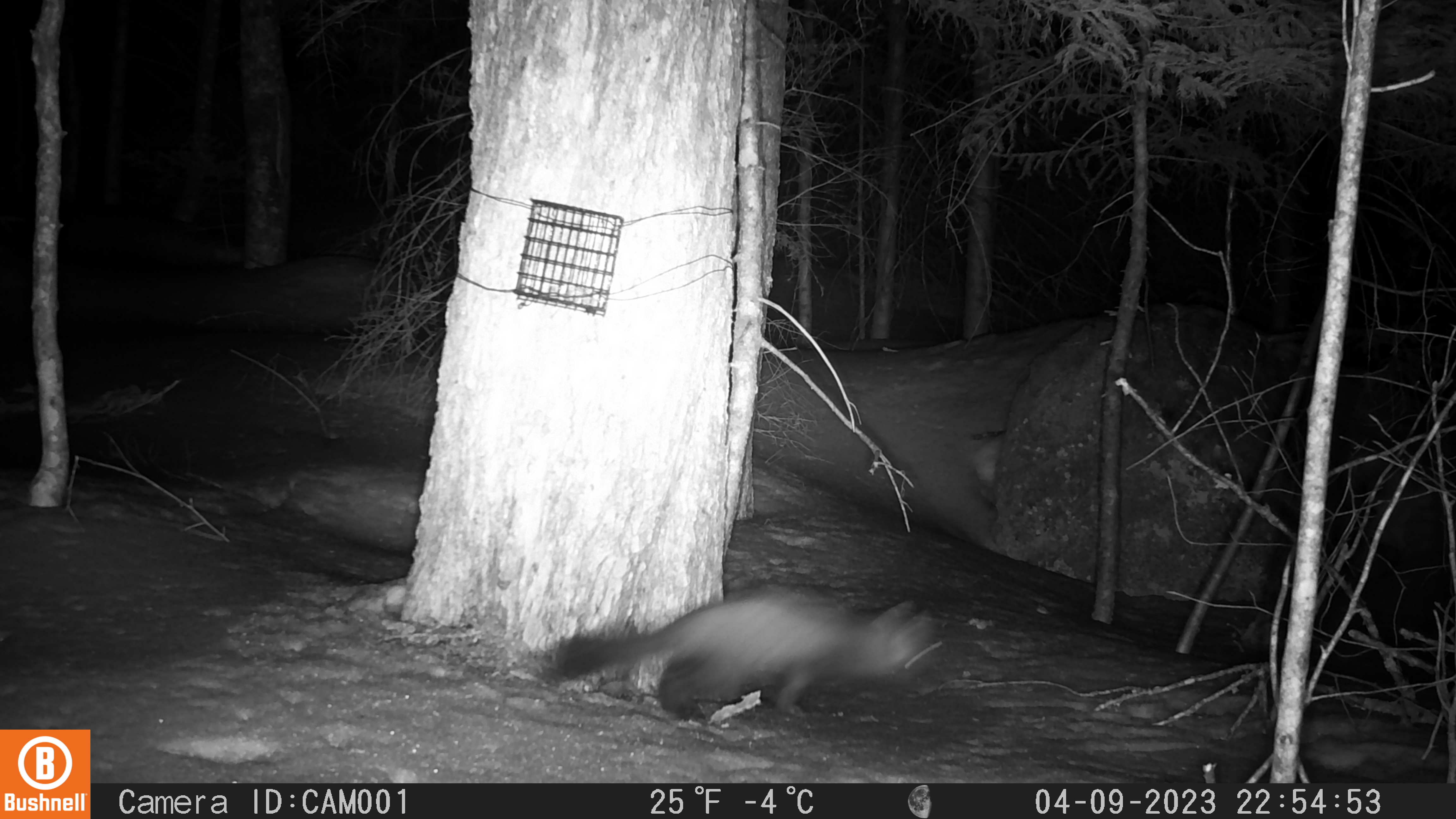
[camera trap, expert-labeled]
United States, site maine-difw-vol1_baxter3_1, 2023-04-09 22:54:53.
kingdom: Animalia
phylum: Chordata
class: Mammalia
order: Carnivora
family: Mustelidae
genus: Martes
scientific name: Martes americana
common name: american marten